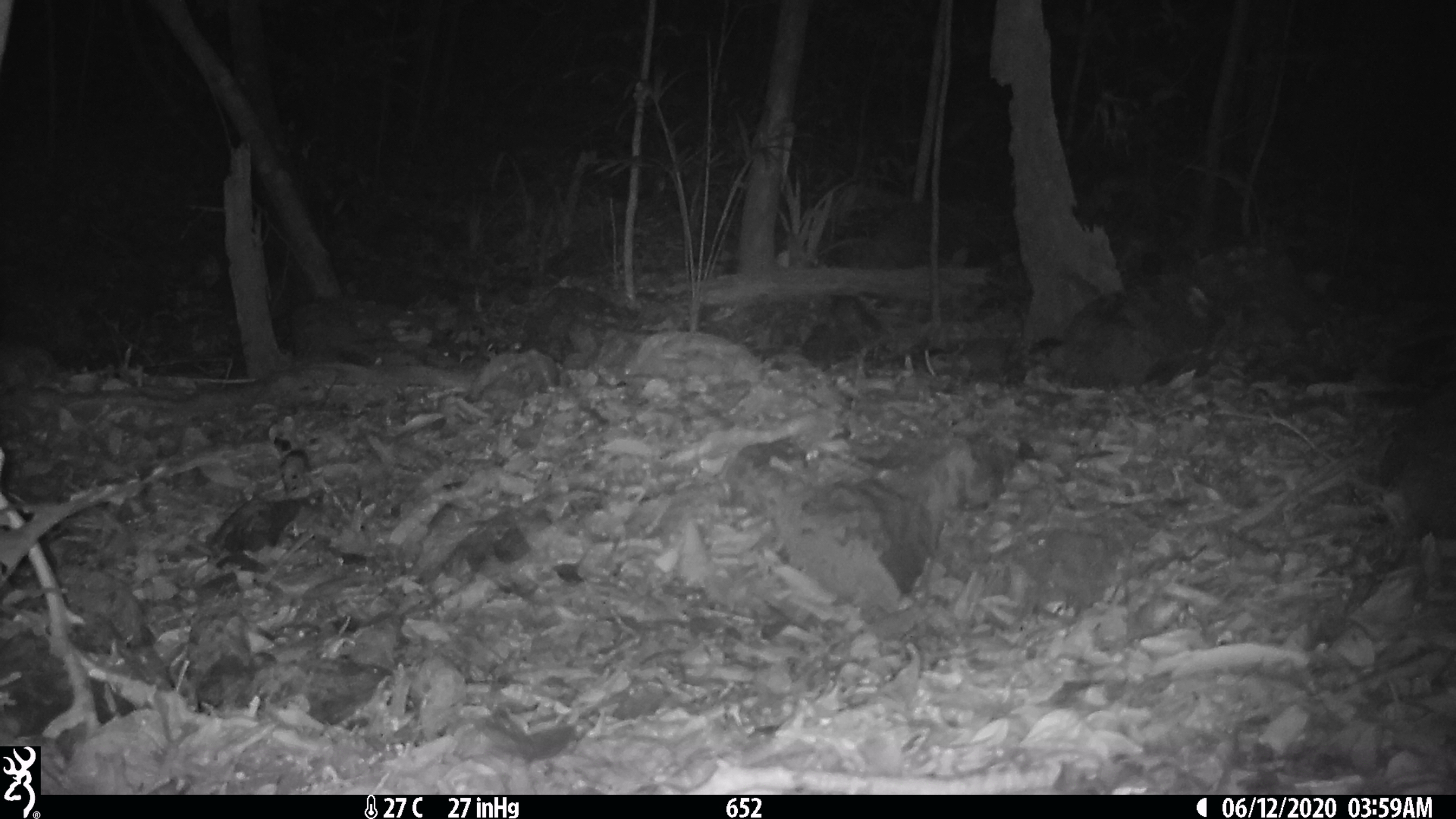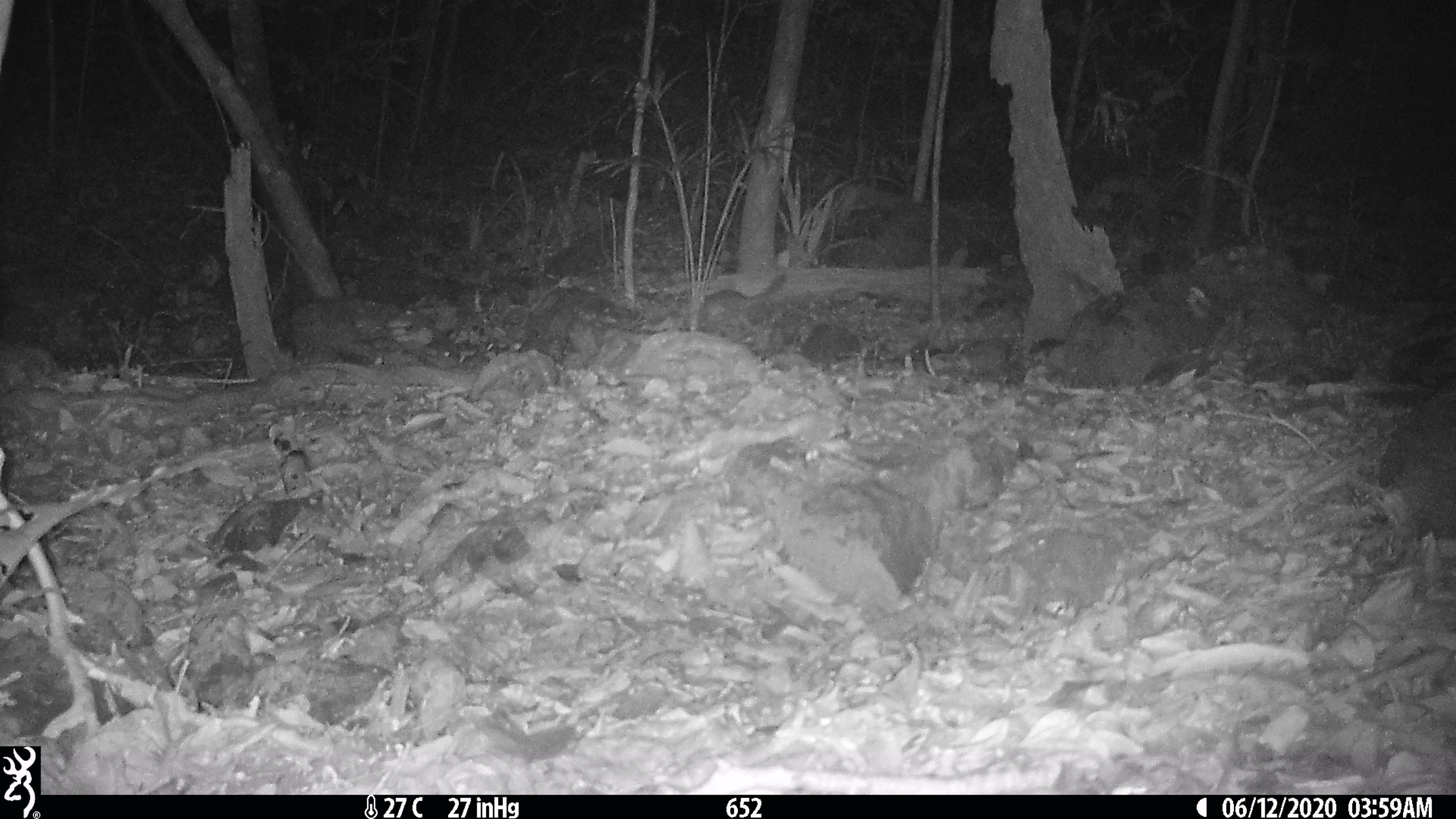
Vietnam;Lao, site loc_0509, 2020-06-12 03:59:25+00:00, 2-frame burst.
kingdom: Animalia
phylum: Chordata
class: Mammalia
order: Carnivora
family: Mustelidae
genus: Melogale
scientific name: Melogale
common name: ferret badger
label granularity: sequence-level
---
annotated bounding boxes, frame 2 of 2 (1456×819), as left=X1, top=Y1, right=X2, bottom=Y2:
ferret badger: left=699, top=274, right=786, bottom=327